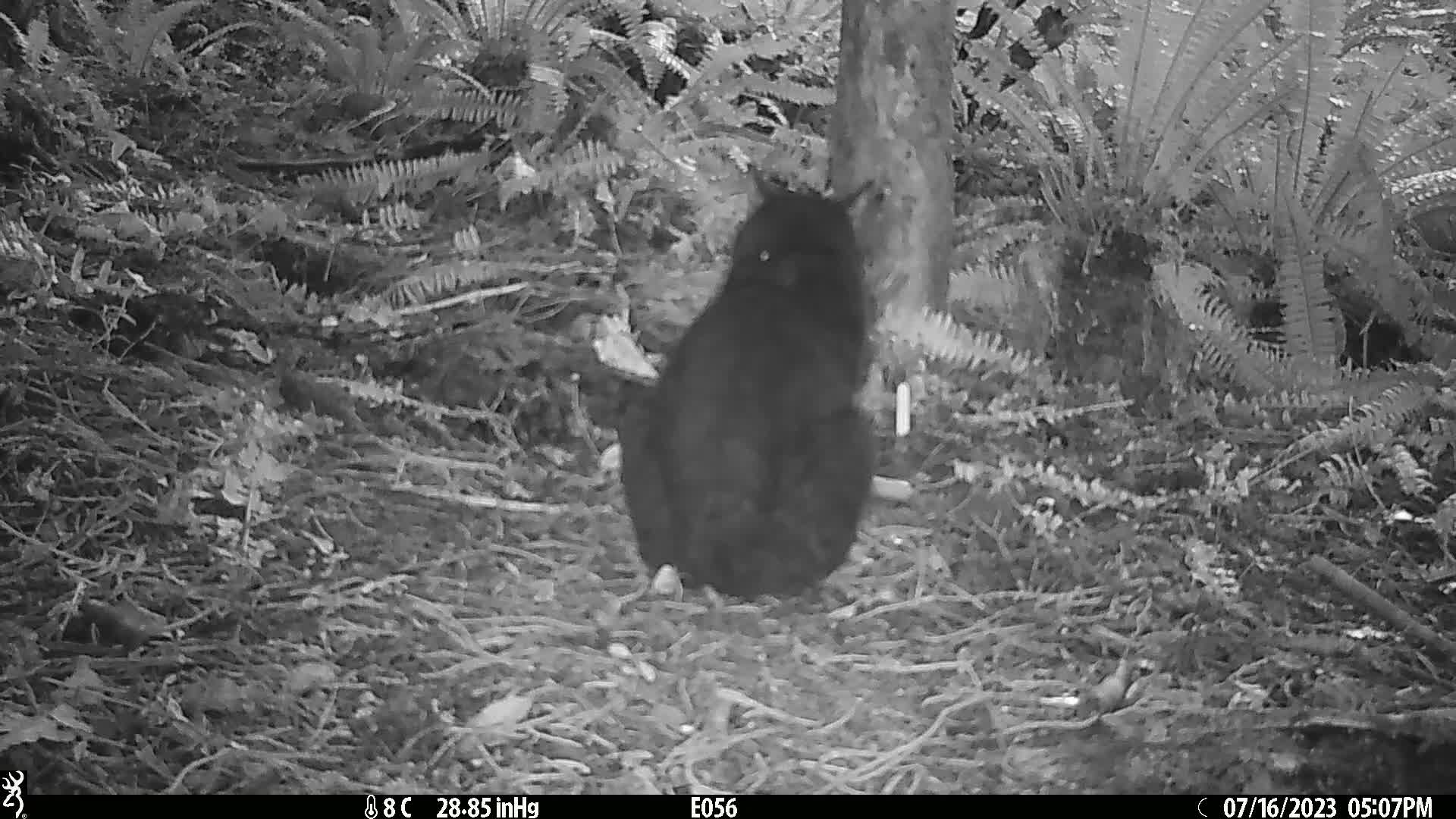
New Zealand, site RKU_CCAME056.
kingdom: Animalia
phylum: Chordata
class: Mammalia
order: Carnivora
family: Felidae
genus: Felis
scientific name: Felis catus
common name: domestic cat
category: cat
Cat (domestic cat) (Felis catus).